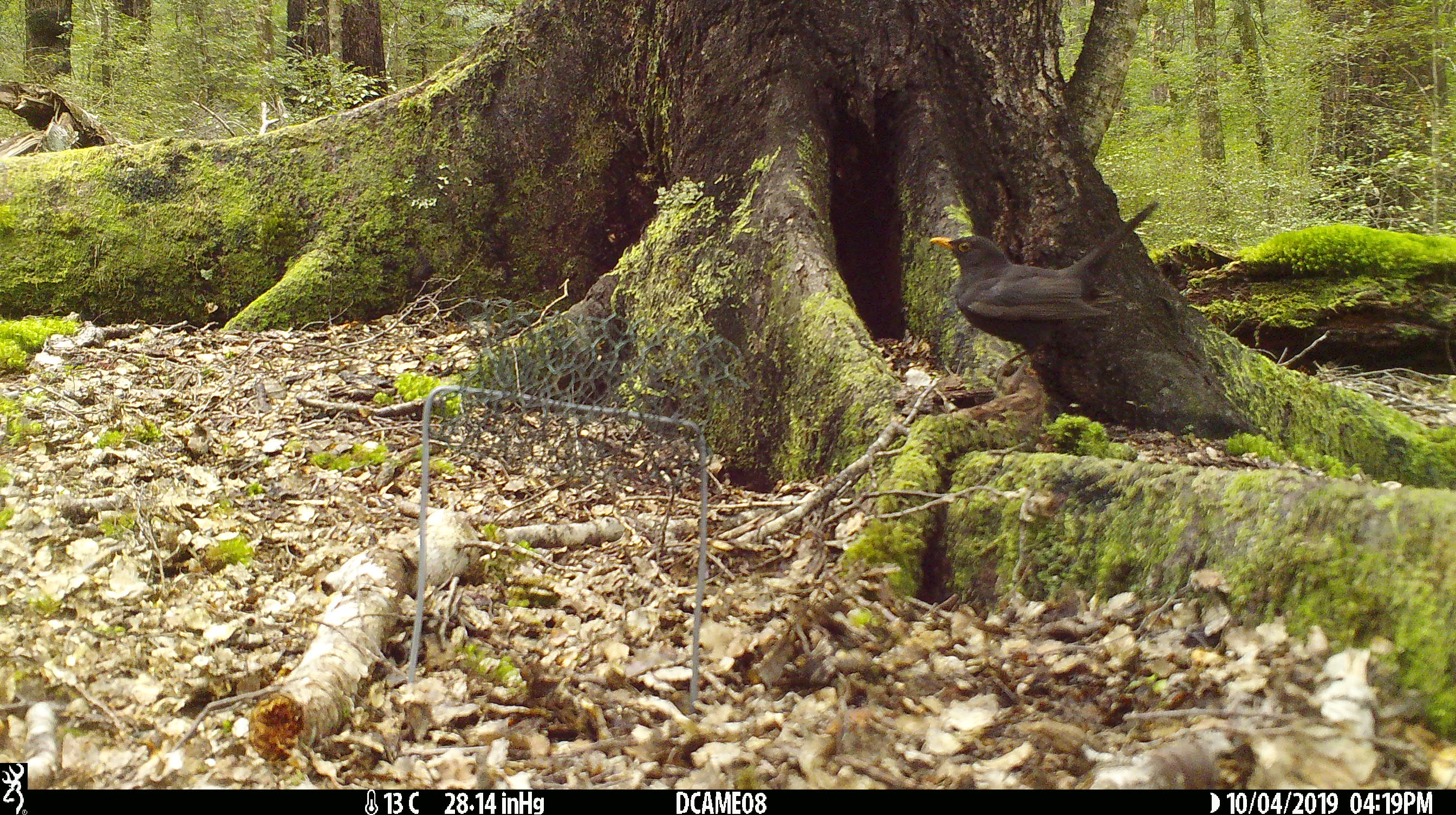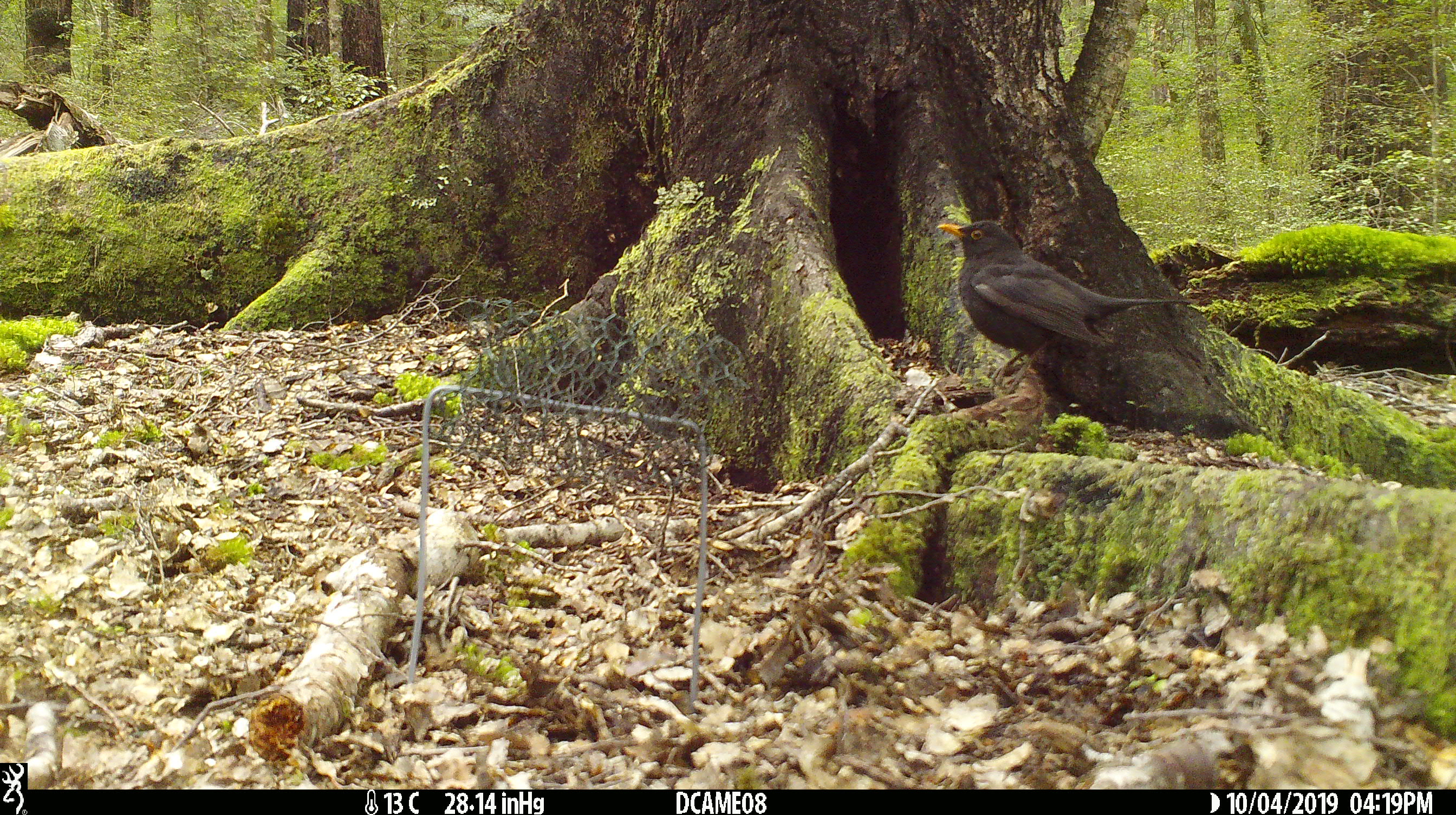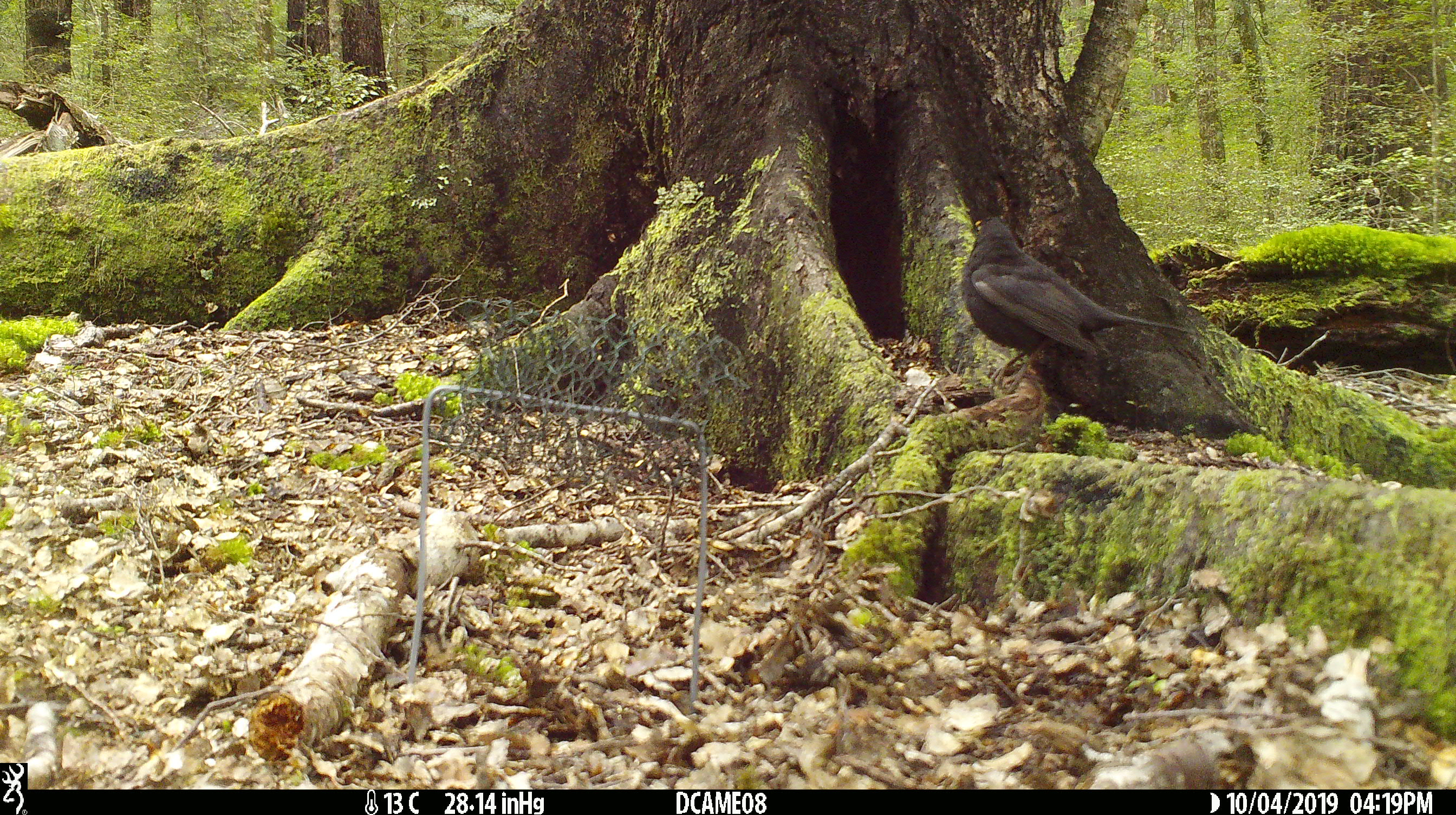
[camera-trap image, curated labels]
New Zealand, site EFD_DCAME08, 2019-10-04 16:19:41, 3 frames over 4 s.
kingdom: Animalia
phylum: Chordata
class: Aves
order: Passeriformes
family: Turdidae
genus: Turdus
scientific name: Turdus merula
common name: eurasian blackbird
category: blackbird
Blackbird (eurasian blackbird) (Turdus merula).